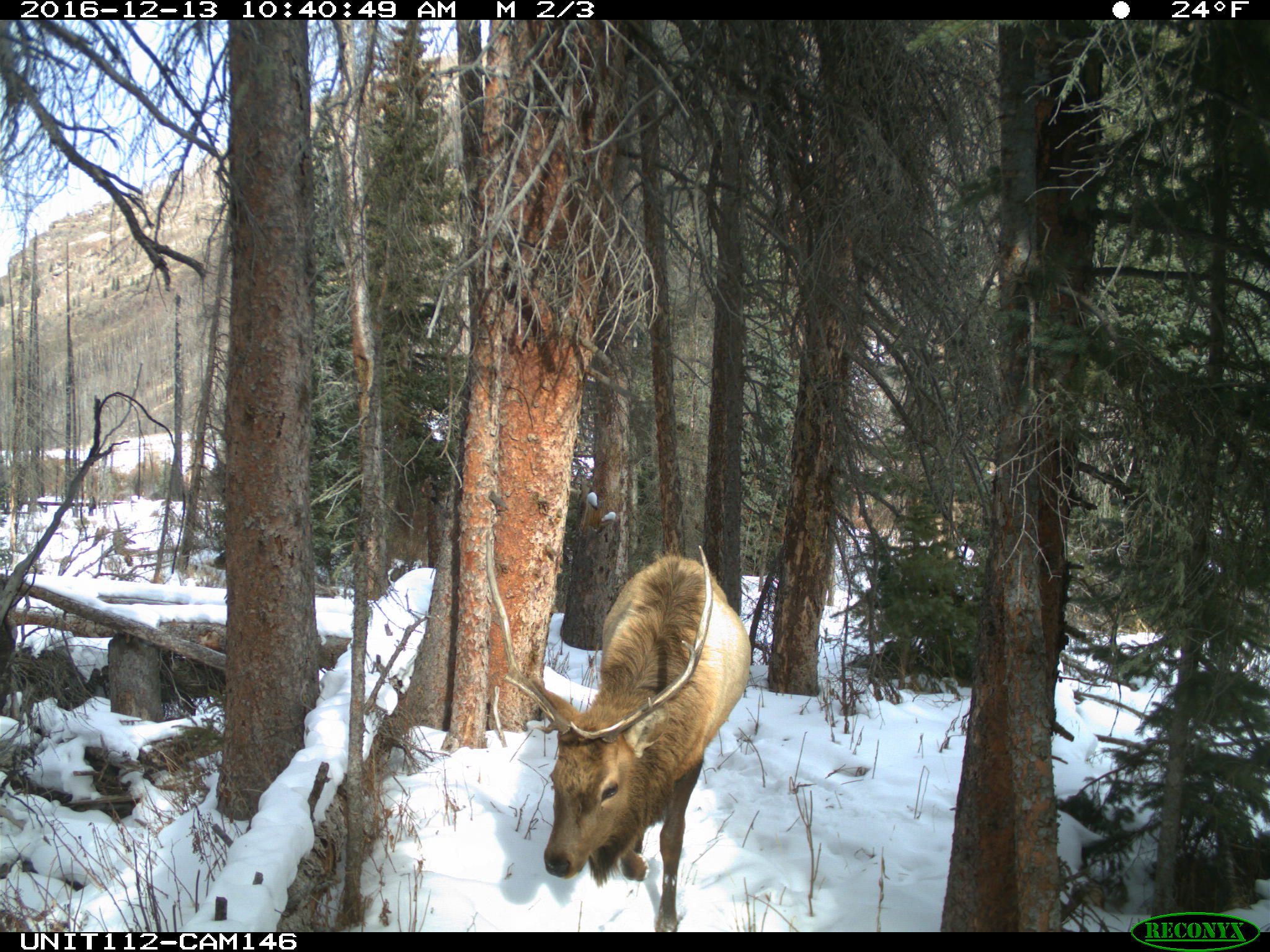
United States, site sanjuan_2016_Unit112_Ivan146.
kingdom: Animalia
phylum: Chordata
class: Mammalia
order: Artiodactyla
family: Cervidae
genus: Cervus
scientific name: Cervus elaphus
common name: red deer